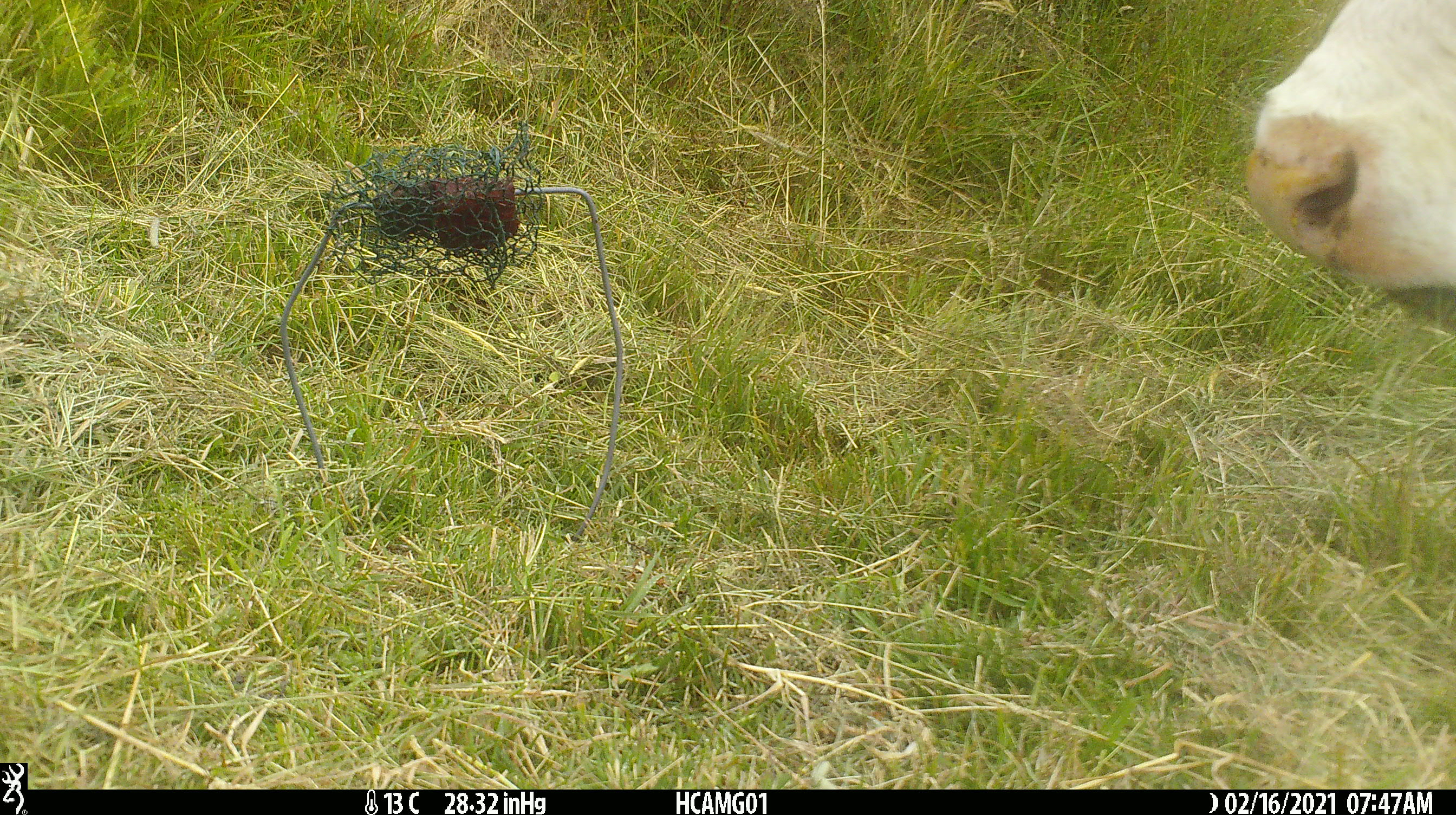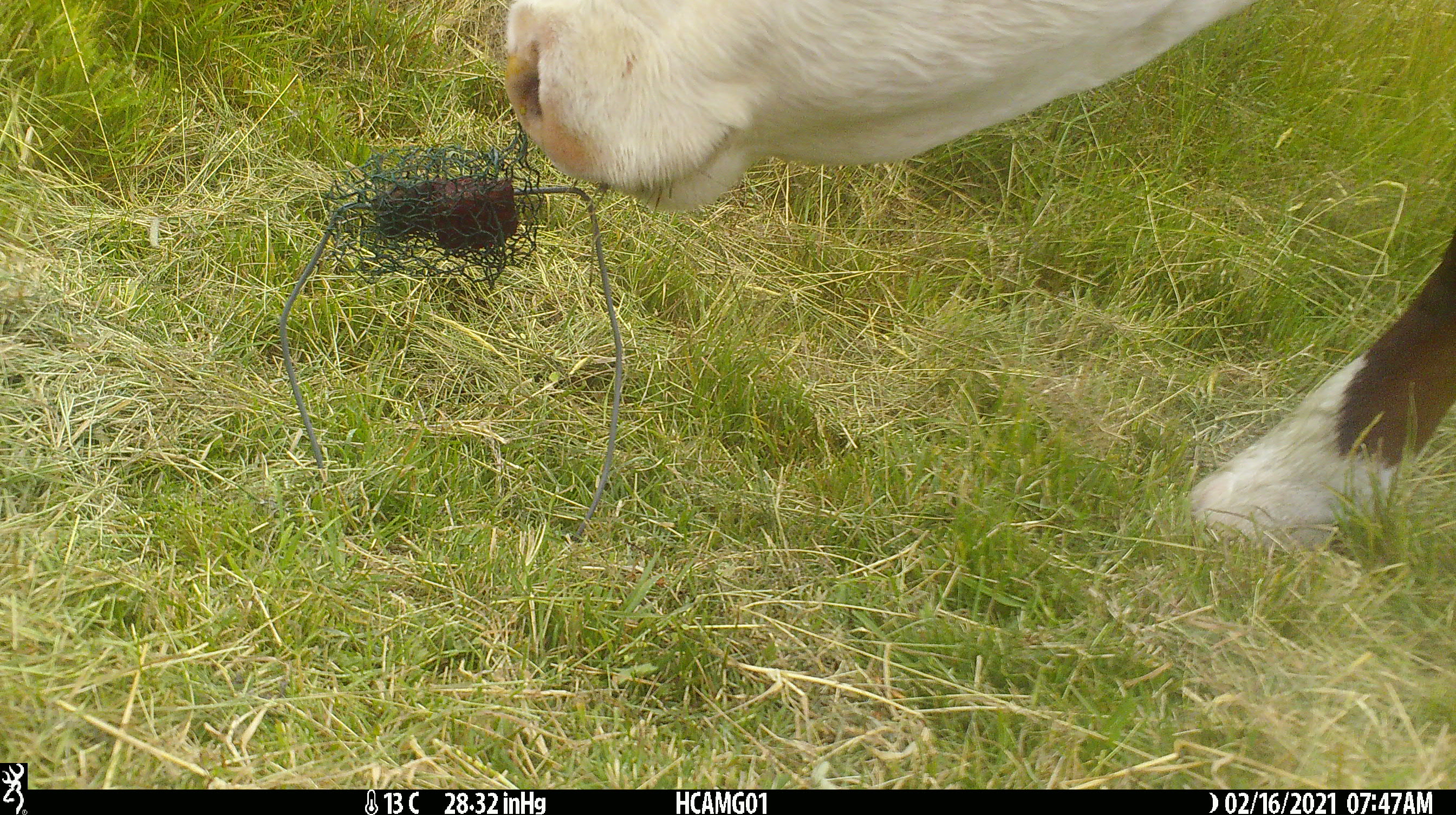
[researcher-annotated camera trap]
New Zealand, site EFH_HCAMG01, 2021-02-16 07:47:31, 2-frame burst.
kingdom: Animalia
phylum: Chordata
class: Mammalia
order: Artiodactyla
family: Bovidae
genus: Bos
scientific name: Bos taurus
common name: domestic cow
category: cow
Cow (domestic cow) (Bos taurus).